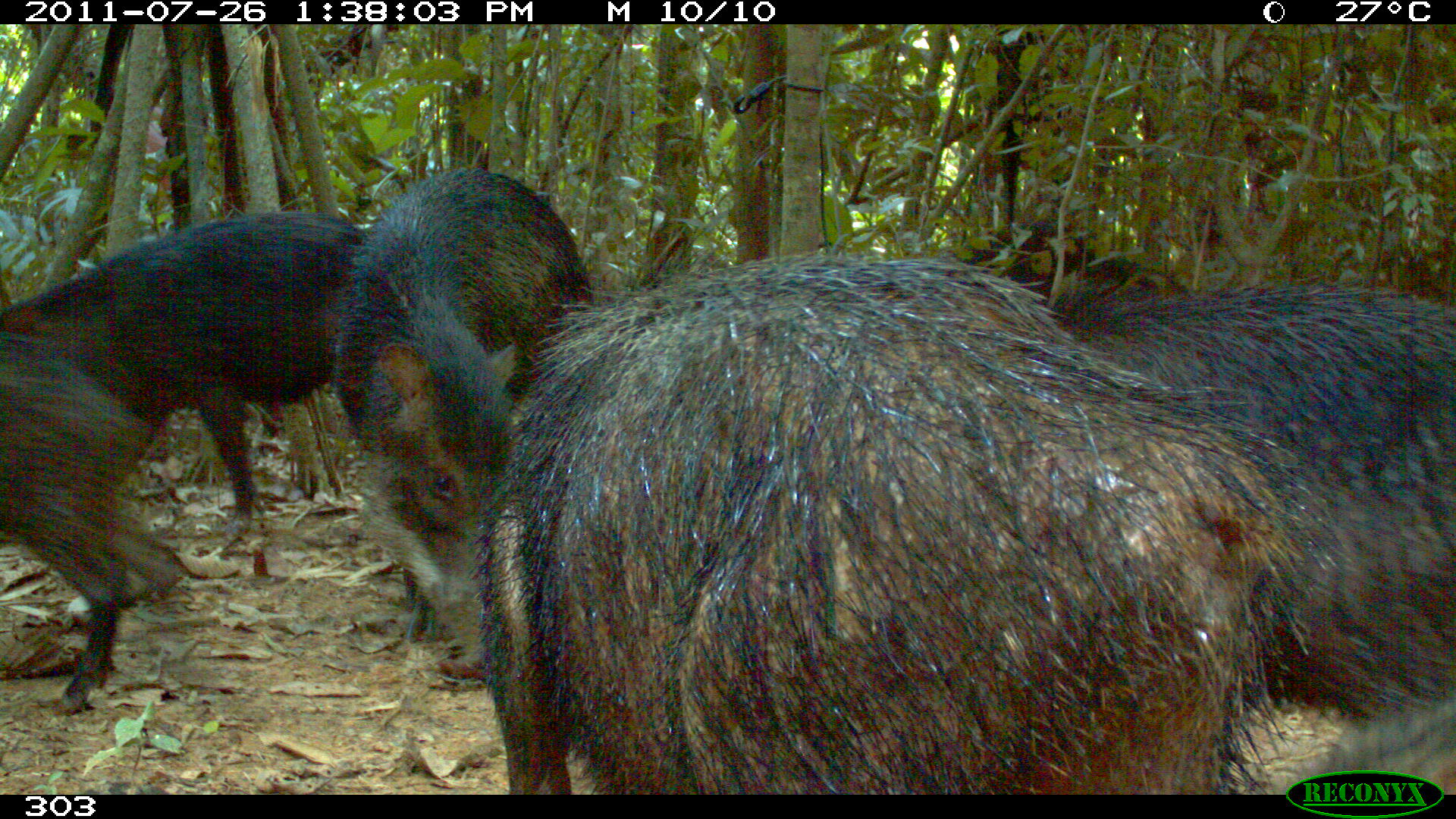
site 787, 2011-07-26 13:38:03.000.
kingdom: Animalia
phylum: Chordata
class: Mammalia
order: Artiodactyla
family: Tayassuidae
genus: Tayassu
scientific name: Tayassu pecari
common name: white-lipped peccary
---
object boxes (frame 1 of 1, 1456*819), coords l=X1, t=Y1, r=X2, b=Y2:
tayassu pecari: l=350, t=254, r=1348, b=794; l=1042, t=281, r=1455, b=793; l=335, t=168, r=592, b=681; l=1, t=208, r=389, b=542; l=0, t=331, r=178, b=716; l=947, t=223, r=1193, b=337; l=1366, t=242, r=1454, b=332